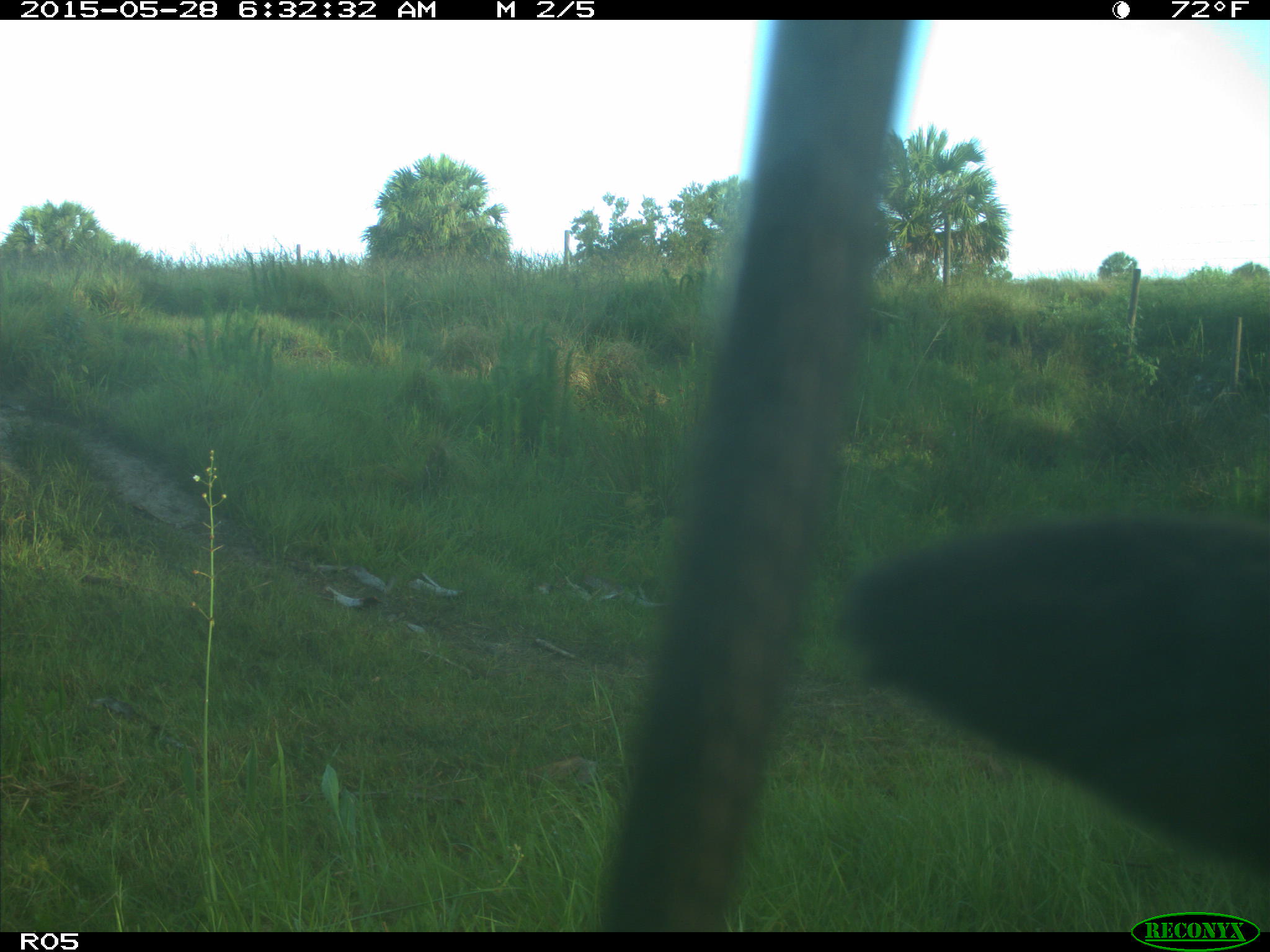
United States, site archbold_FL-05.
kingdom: Animalia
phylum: Chordata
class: Mammalia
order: Artiodactyla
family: Bovidae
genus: Bos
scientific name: Bos taurus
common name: domestic cow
Bos taurus (domestic cow).